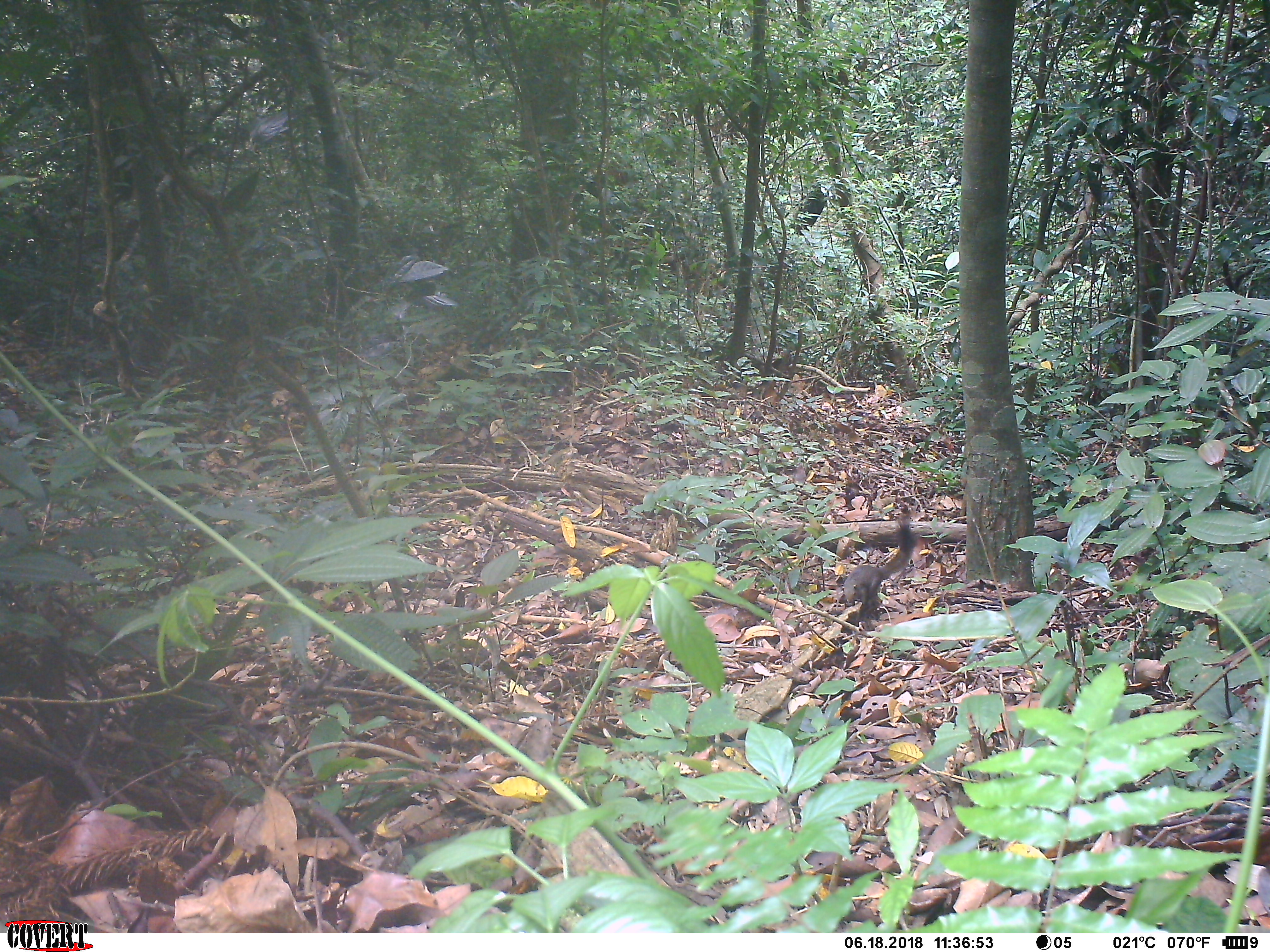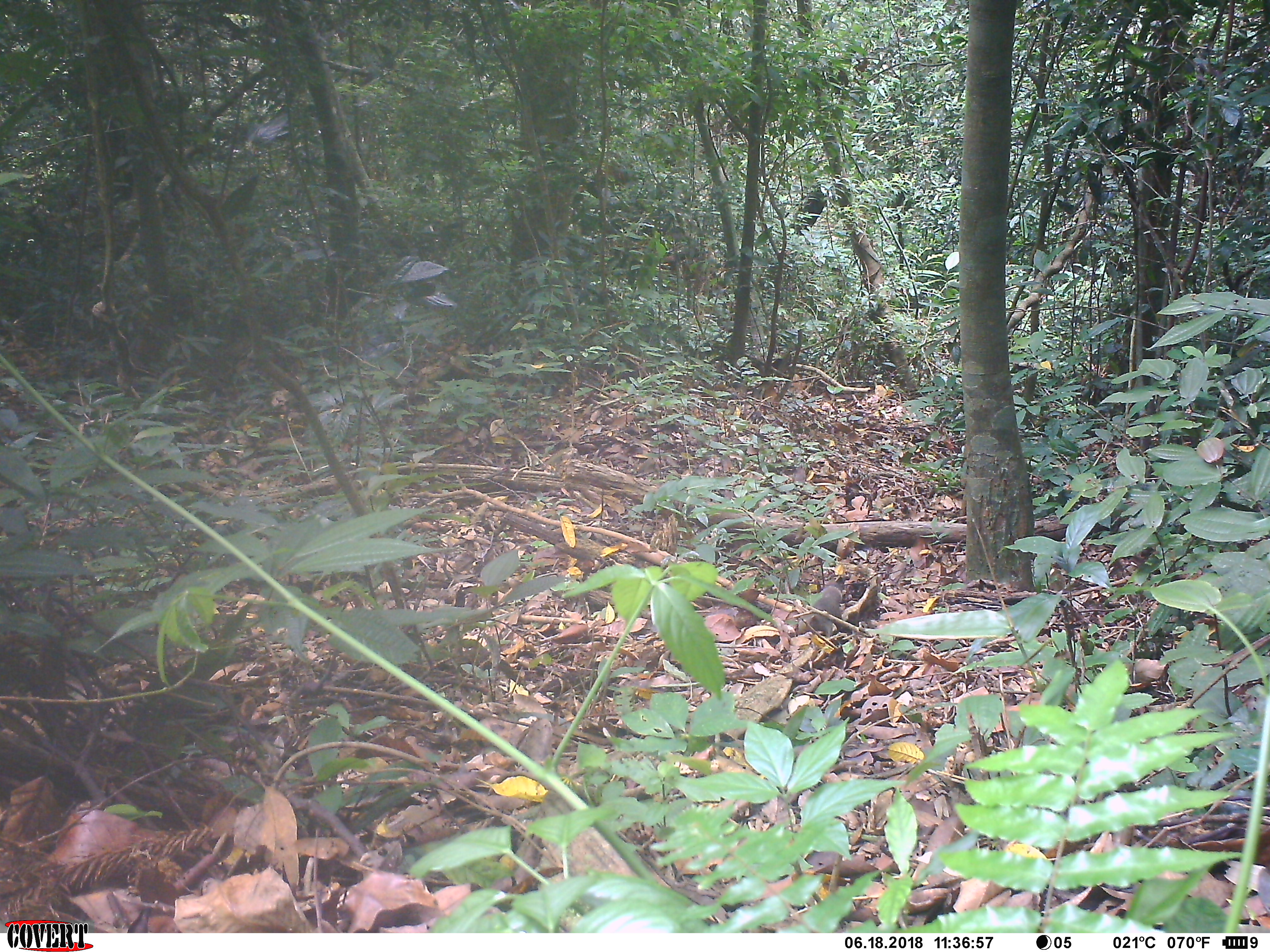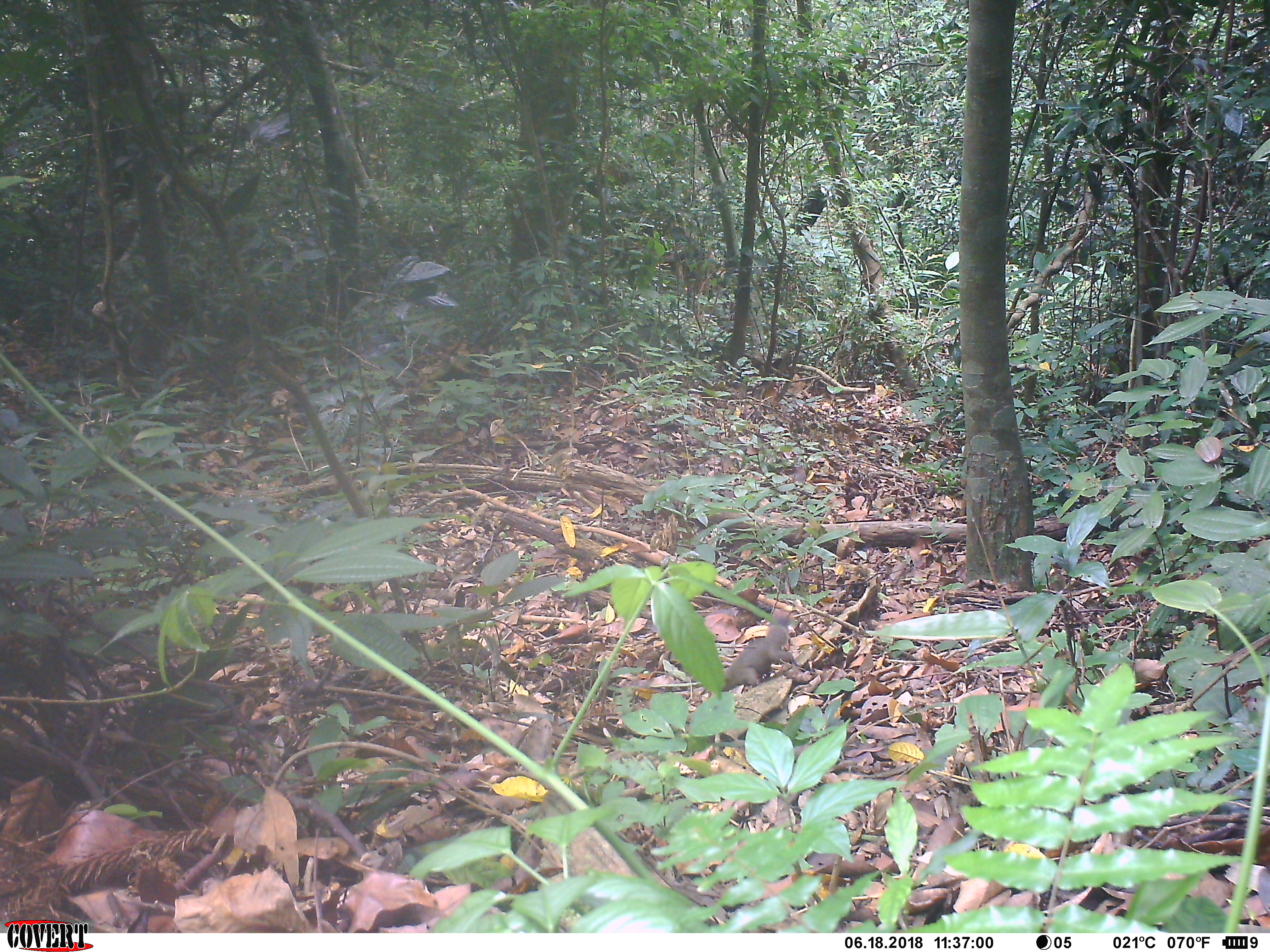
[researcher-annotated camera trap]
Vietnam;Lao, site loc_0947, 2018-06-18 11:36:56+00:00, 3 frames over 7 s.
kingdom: Animalia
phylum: Chordata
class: Mammalia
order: Rodentia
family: Sciuridae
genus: Sciurus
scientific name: Sciurus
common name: squirrel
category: unidentified squirrel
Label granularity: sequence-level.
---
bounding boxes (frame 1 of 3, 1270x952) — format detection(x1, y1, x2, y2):
unidentified squirrel: detection(843, 512, 918, 621)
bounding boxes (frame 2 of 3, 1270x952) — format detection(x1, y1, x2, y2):
unidentified squirrel: detection(795, 579, 843, 638)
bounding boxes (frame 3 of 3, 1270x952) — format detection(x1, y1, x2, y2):
unidentified squirrel: detection(722, 608, 793, 691)